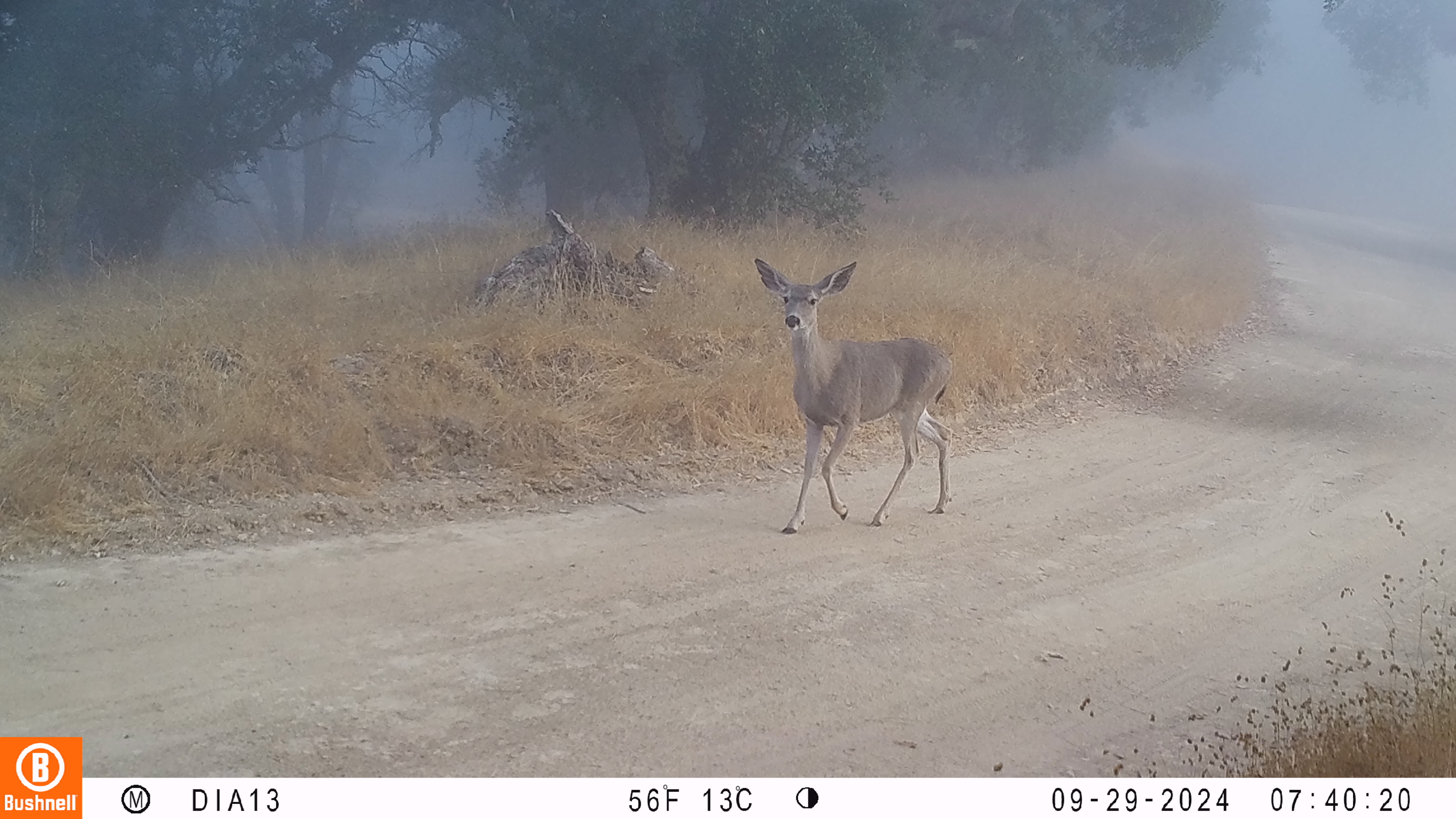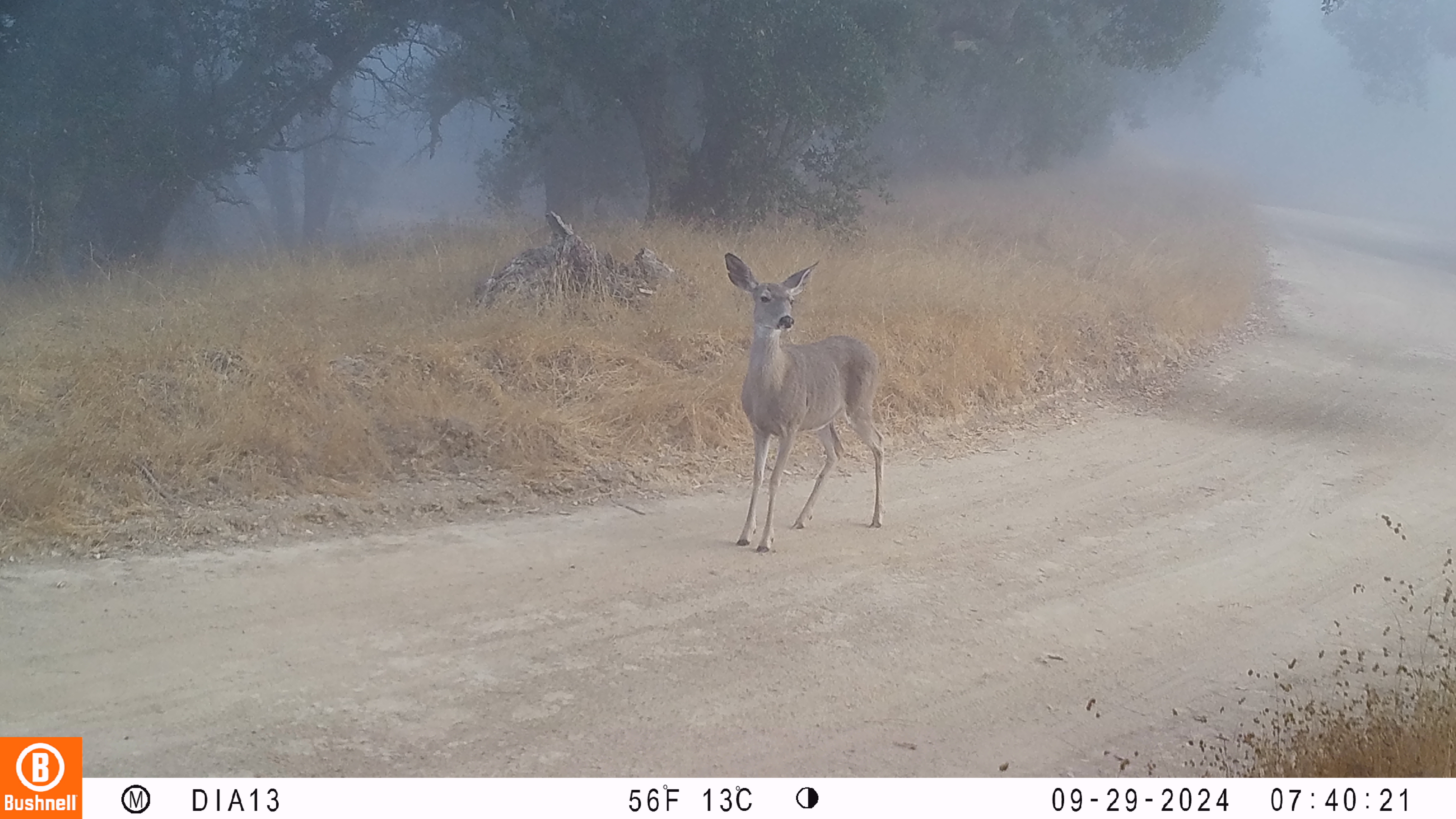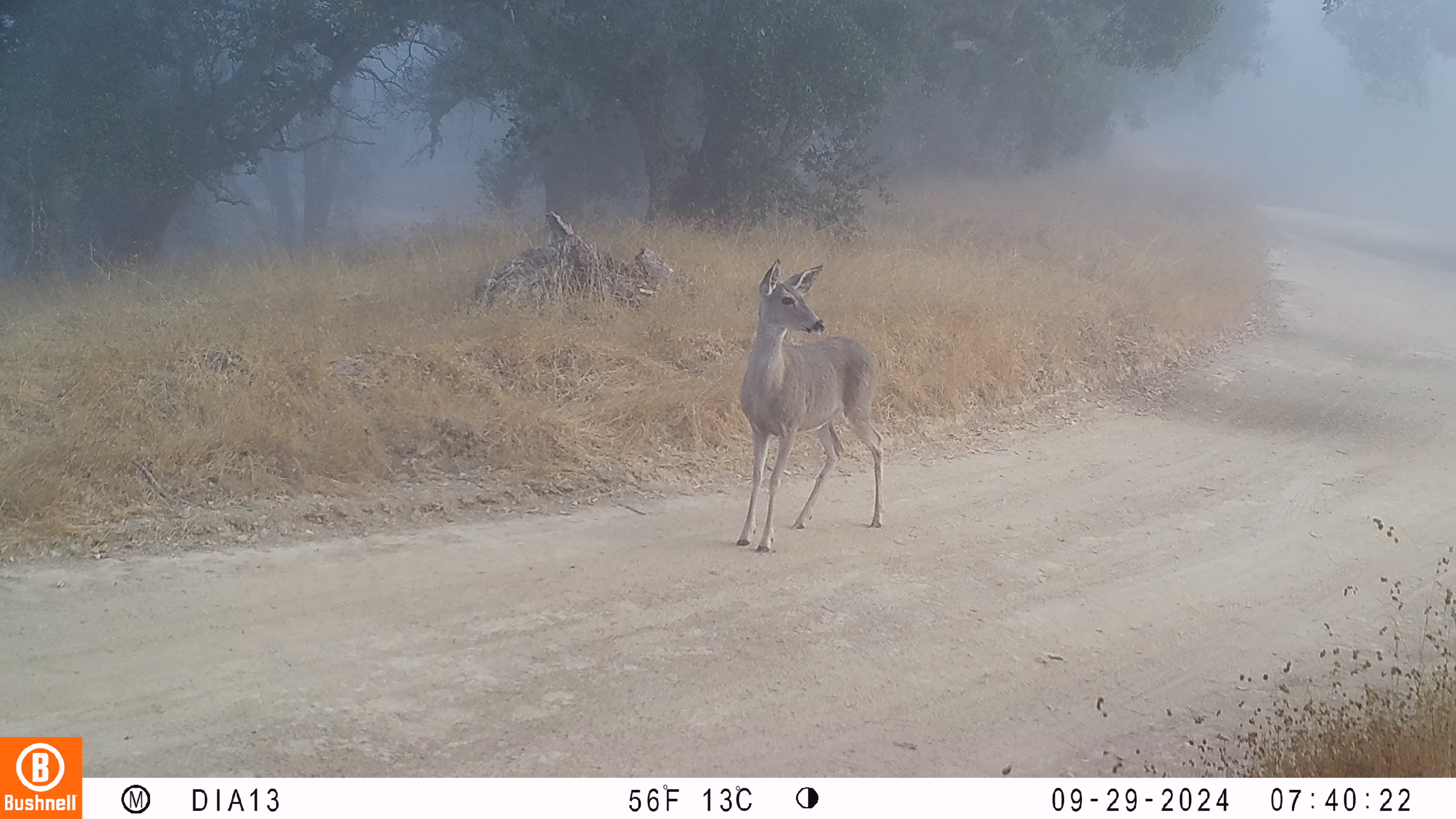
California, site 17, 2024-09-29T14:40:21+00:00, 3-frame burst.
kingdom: Animalia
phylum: Chordata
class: Mammalia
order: Artiodactyla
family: Cervidae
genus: Odocoileus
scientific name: Odocoileus hemionus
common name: mule deer